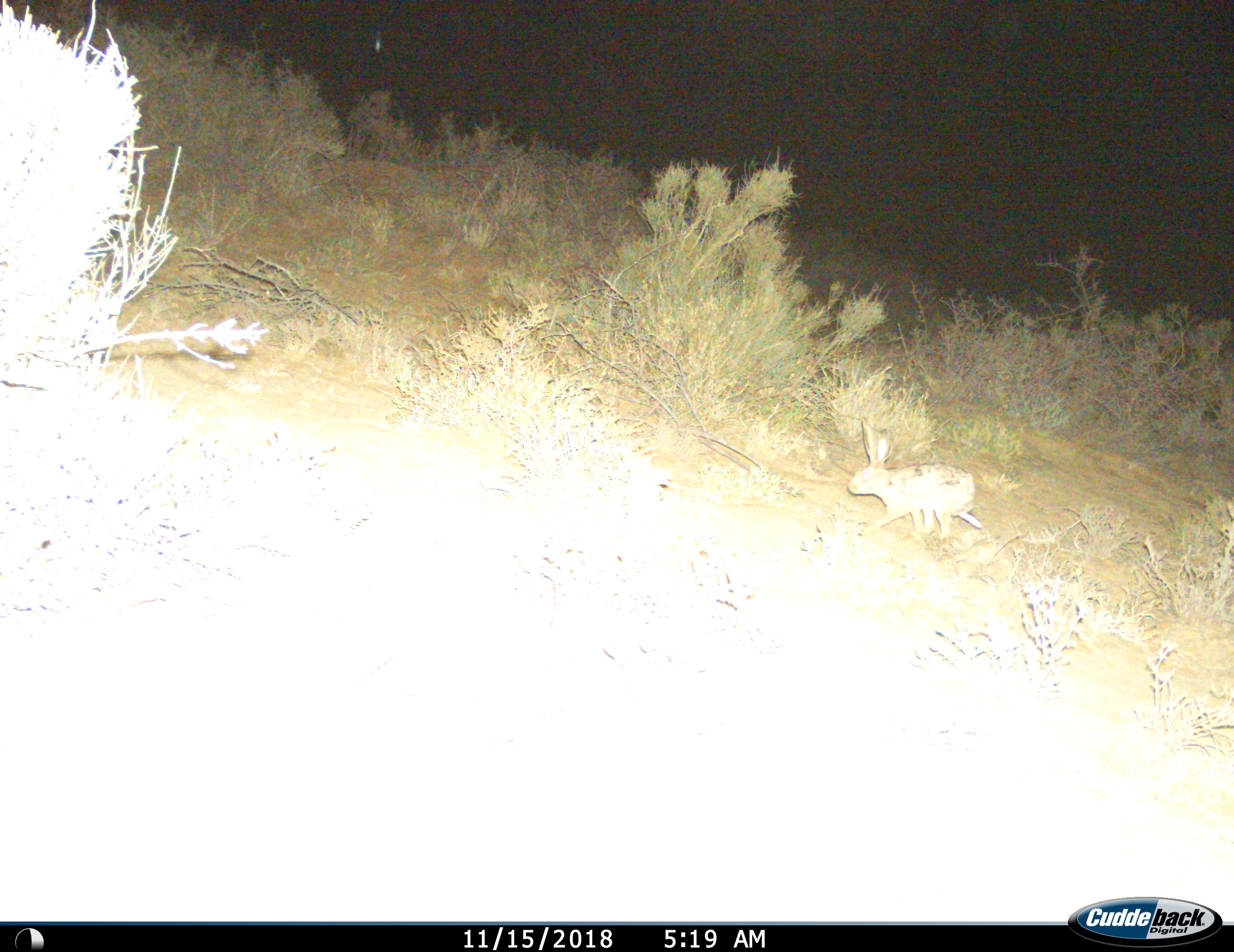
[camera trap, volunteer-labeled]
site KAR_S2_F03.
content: unidentified animal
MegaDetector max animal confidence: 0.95